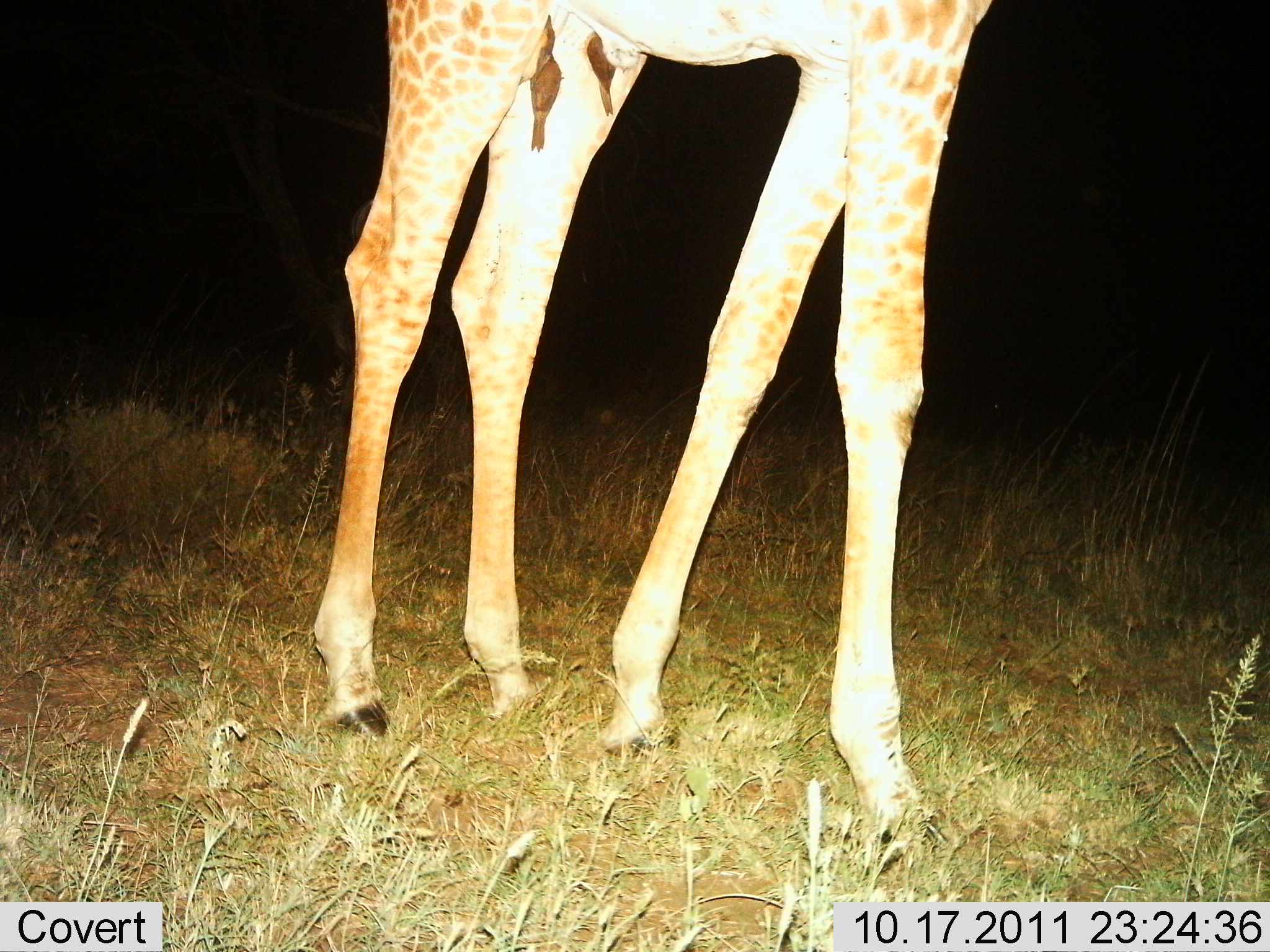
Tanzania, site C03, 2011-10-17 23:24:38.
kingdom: Animalia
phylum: Chordata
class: Mammalia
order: Artiodactyla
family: Giraffidae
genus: Giraffa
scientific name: Giraffa camelopardalis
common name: giraffe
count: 1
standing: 62%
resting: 0%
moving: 44%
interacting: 0%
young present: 0%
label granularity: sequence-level